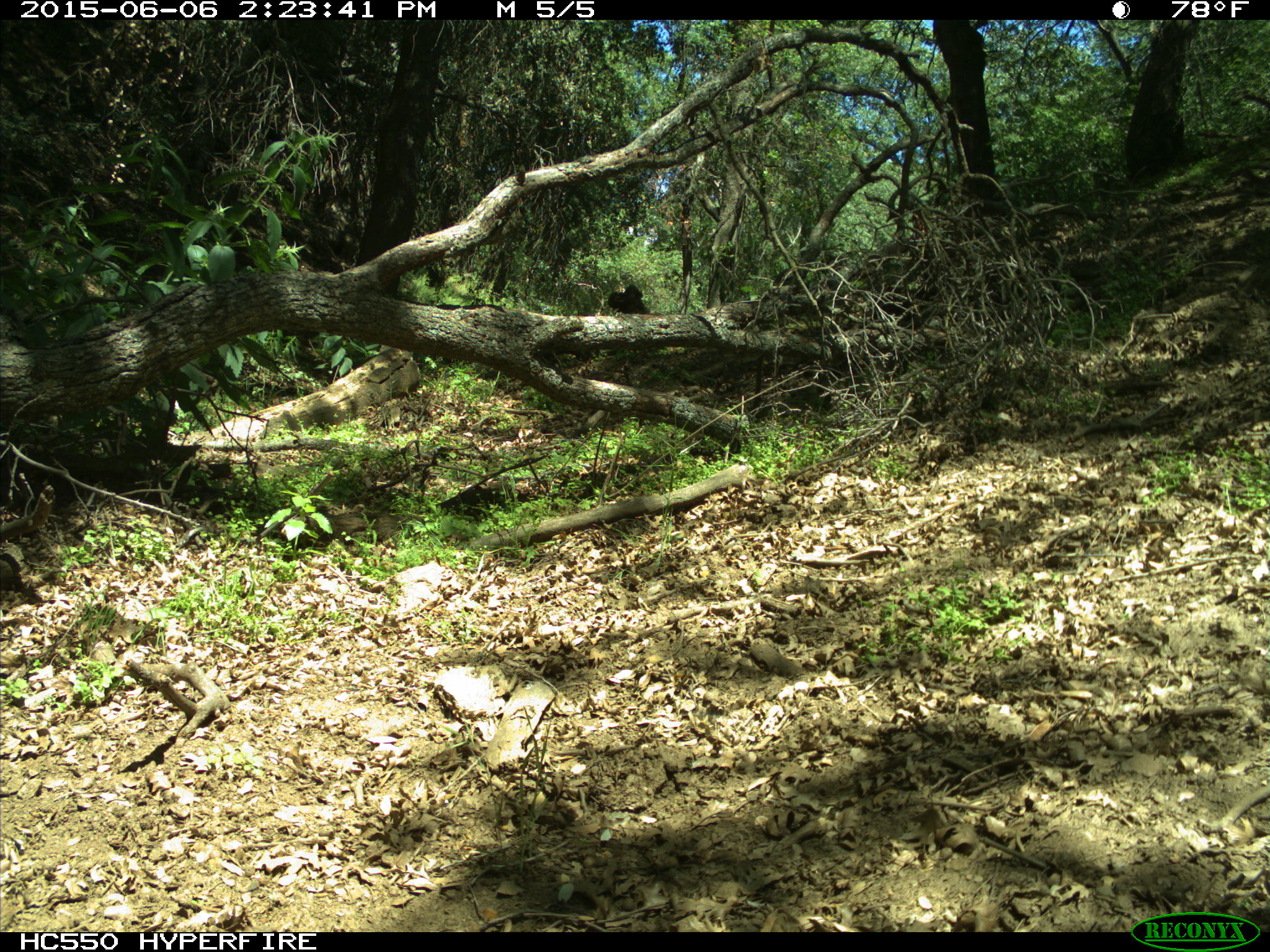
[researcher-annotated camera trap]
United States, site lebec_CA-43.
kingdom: Animalia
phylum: Chordata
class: Mammalia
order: Artiodactyla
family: Bovidae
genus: Bos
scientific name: Bos taurus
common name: domestic cow